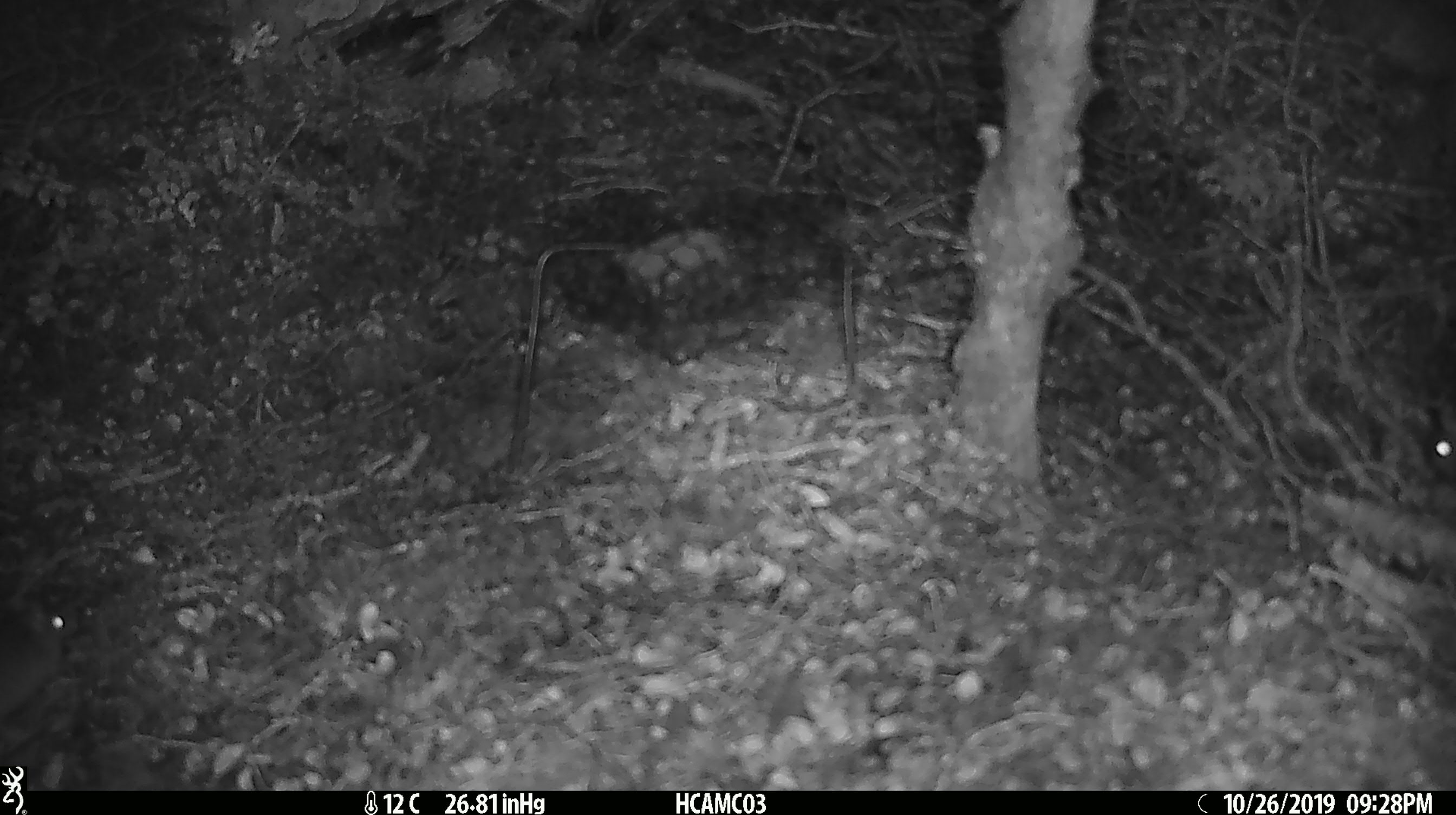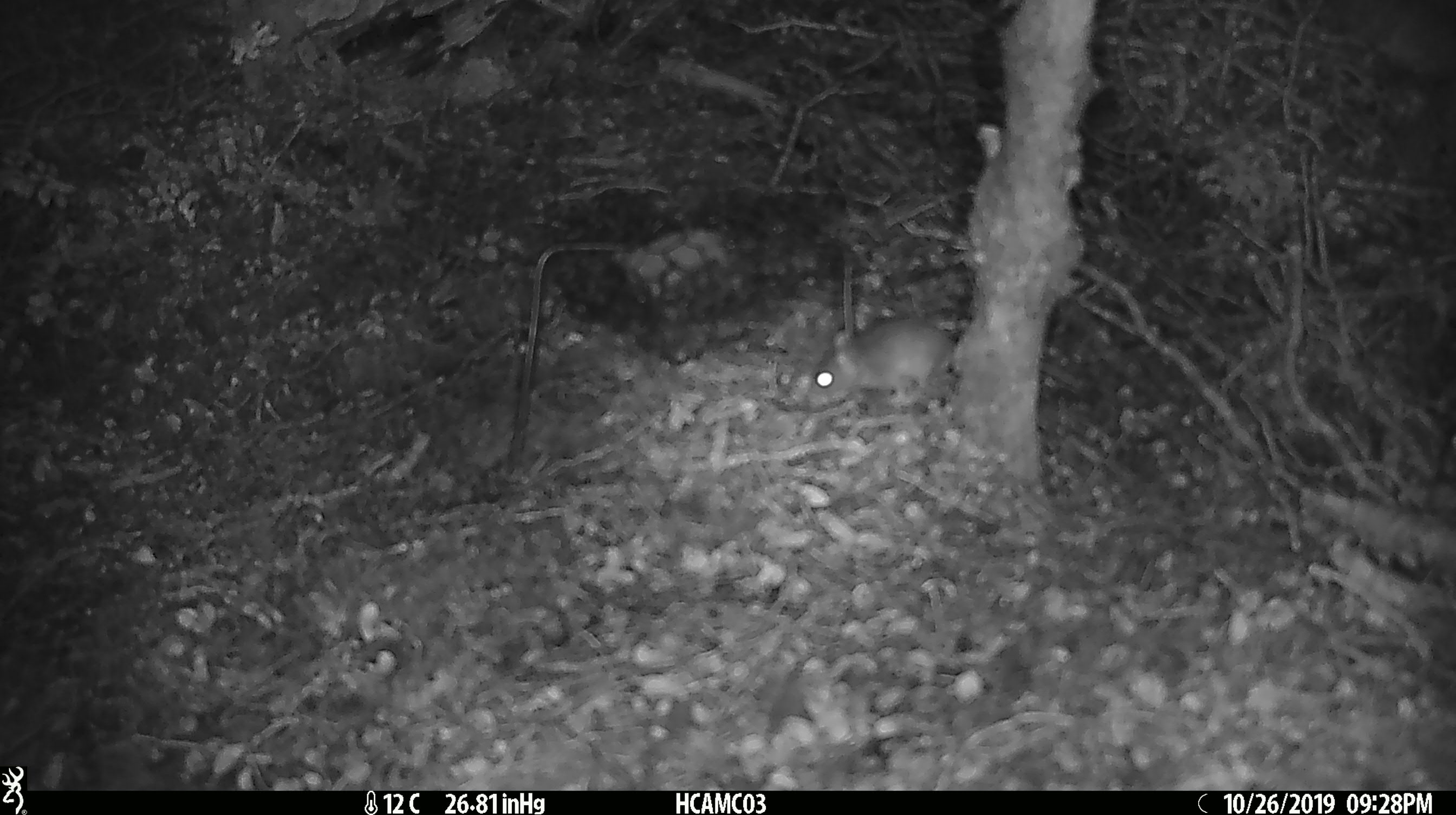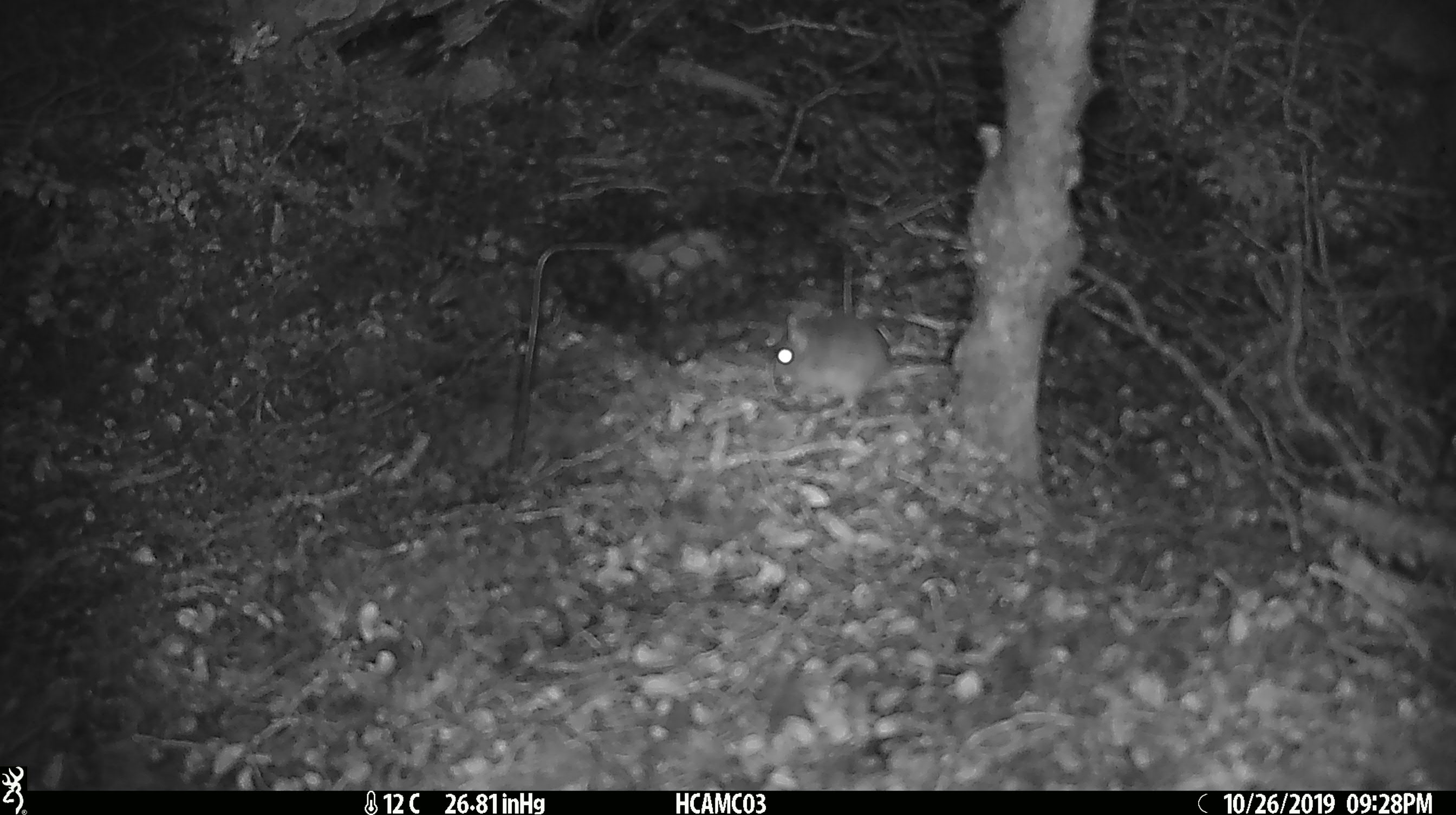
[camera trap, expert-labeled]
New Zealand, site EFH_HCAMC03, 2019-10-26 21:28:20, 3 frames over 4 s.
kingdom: Animalia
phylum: Chordata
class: Mammalia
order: Rodentia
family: Muridae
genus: Mus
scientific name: Mus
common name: mouse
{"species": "mouse (Mus)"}